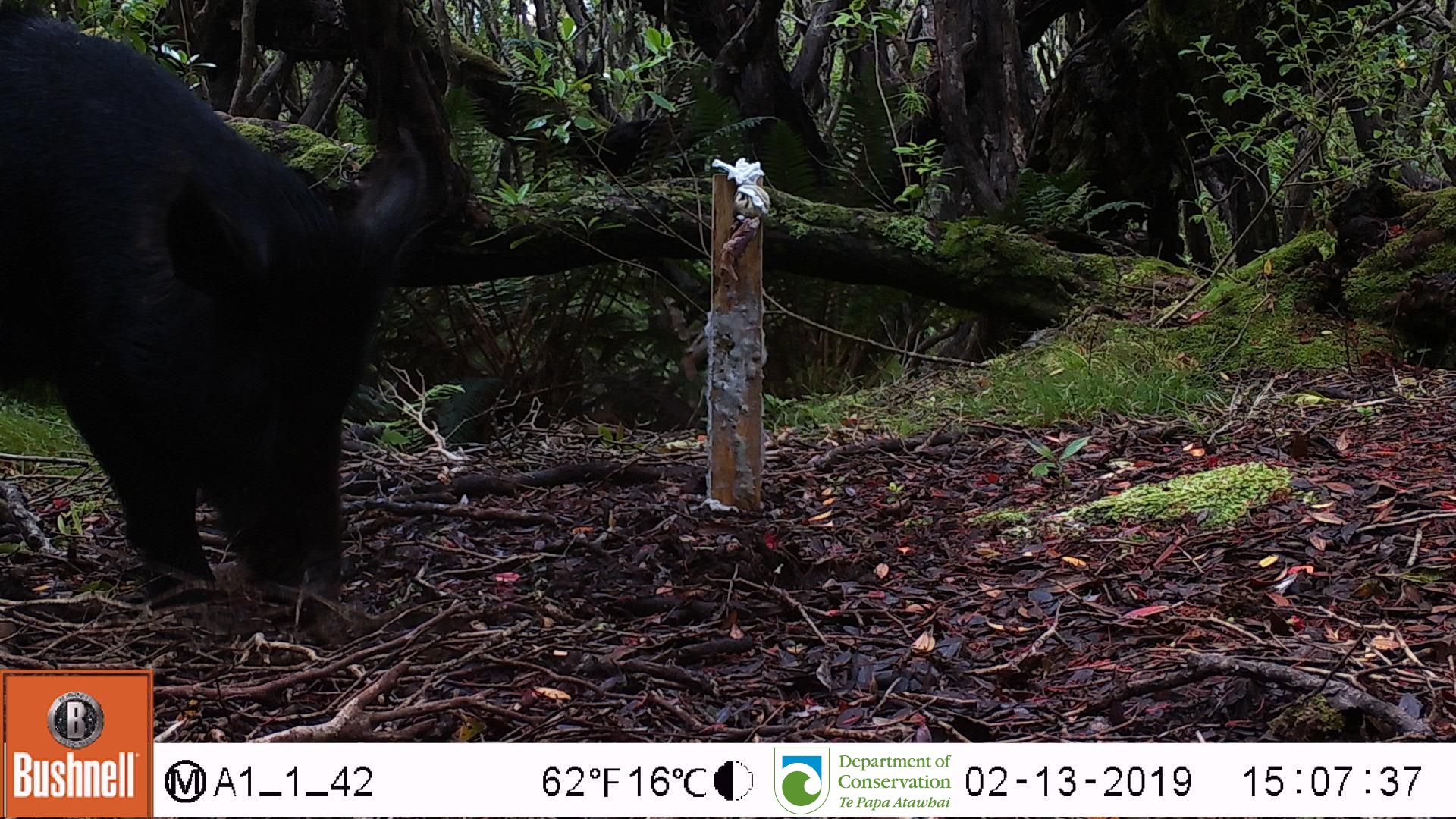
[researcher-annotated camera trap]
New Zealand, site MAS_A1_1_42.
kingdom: Animalia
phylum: Chordata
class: Mammalia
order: Artiodactyla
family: Suidae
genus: Sus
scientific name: Sus scrofa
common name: pig